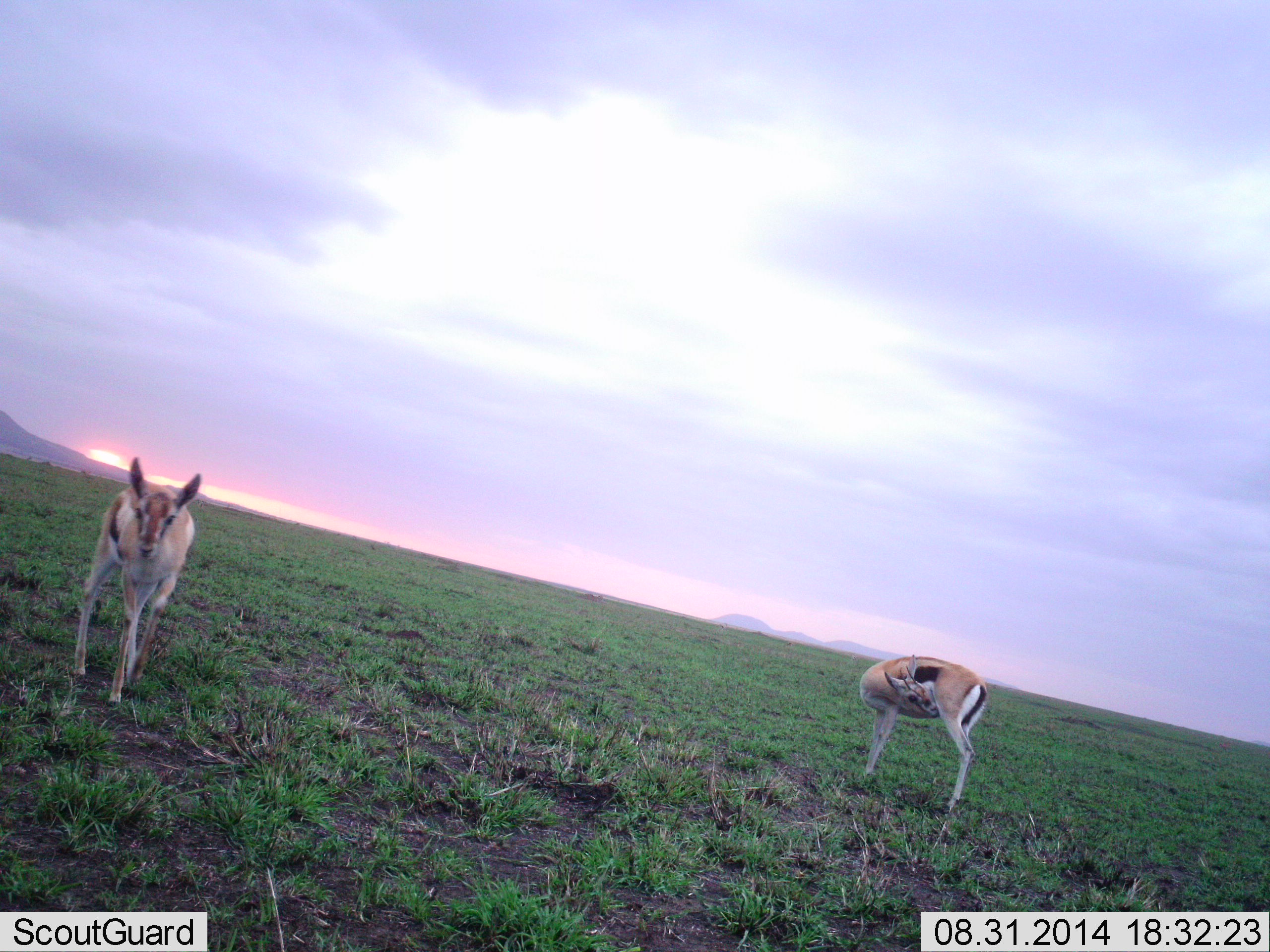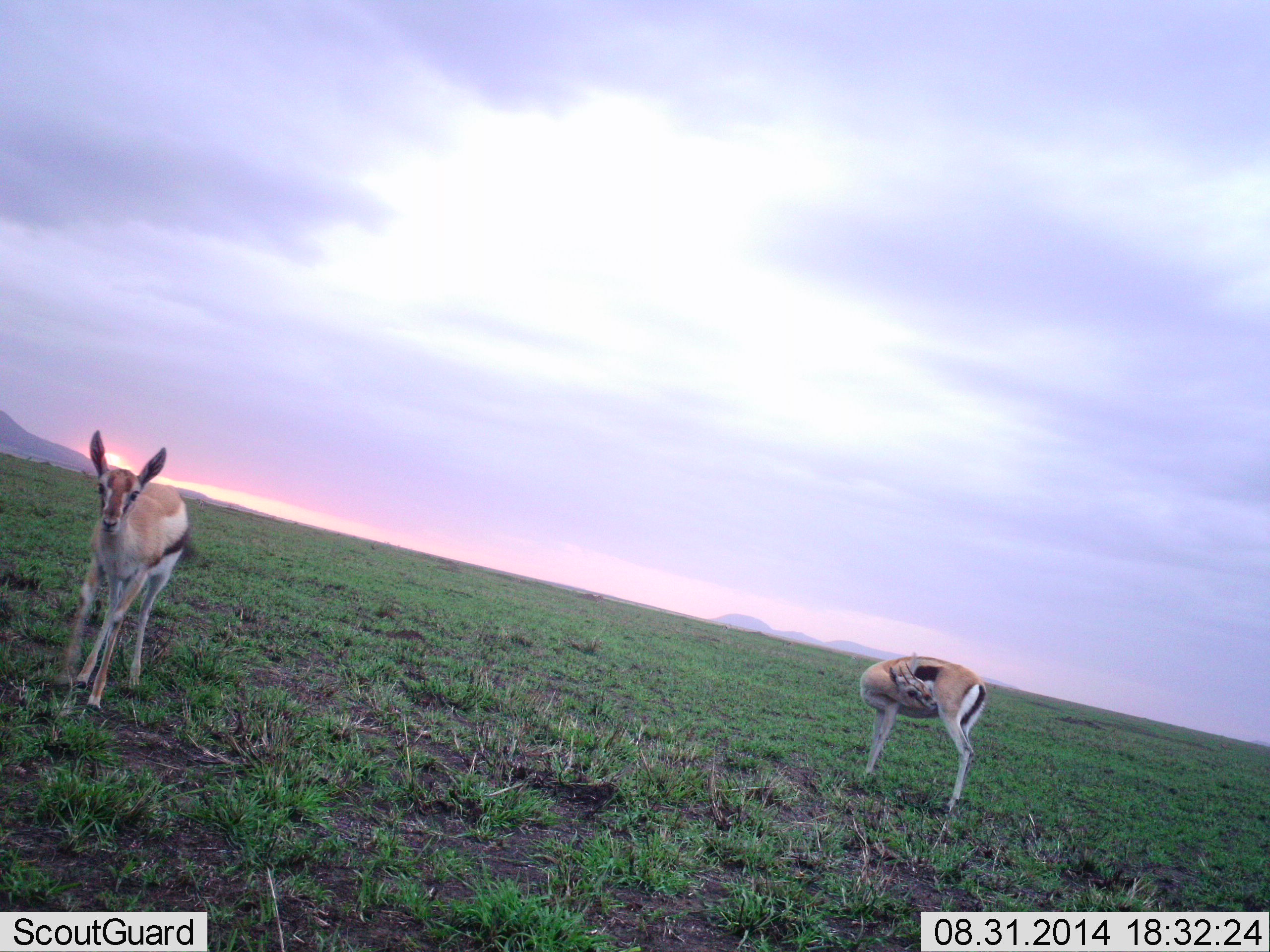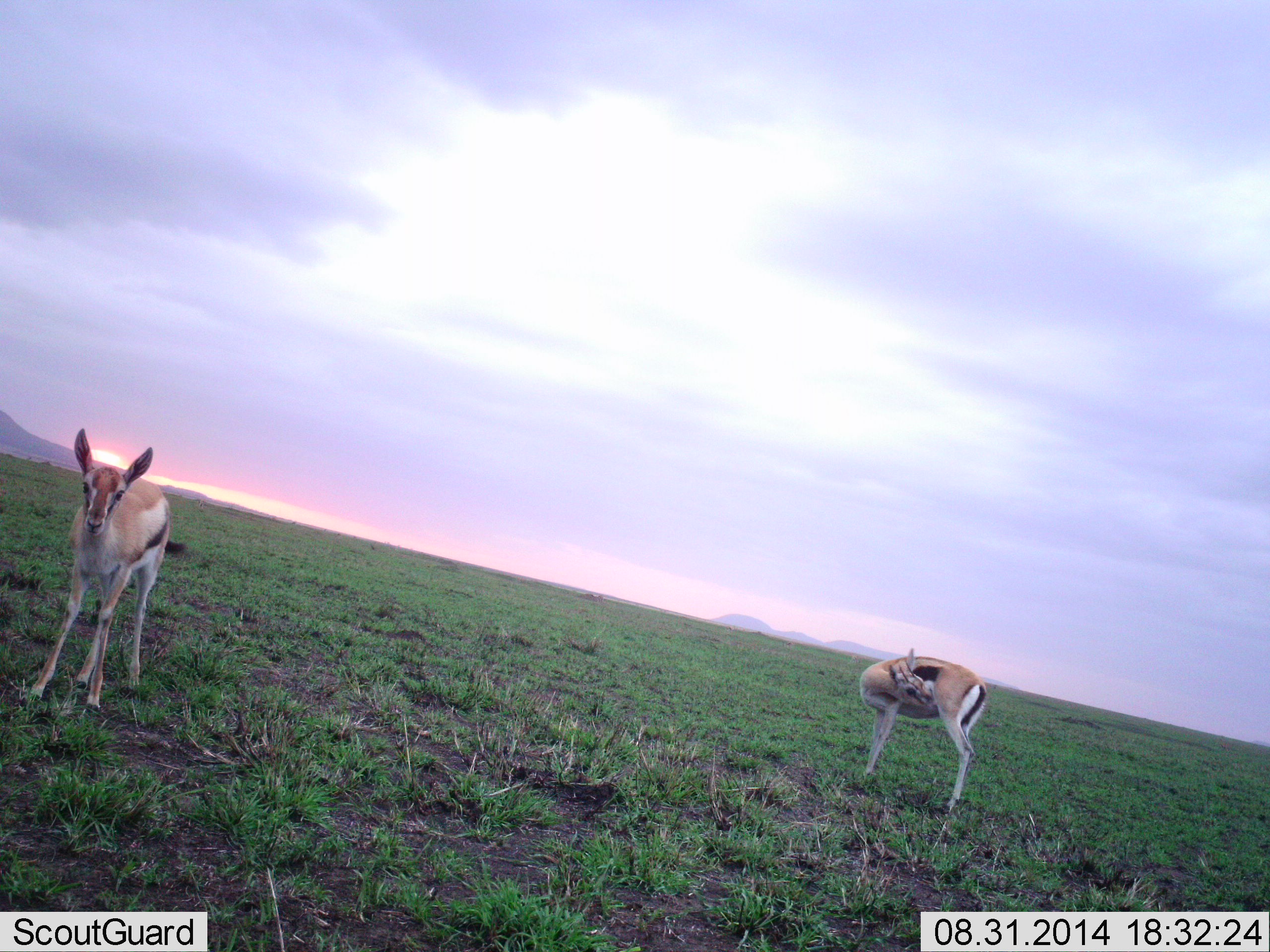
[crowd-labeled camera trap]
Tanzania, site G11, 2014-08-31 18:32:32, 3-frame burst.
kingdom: Animalia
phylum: Chordata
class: Mammalia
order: Artiodactyla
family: Bovidae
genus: Eudorcas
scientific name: Eudorcas thomsonii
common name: thomson's gazelle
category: gazellethomsons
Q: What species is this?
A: Gazellethomsons (thomson's gazelle) (Eudorcas thomsonii).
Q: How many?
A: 2.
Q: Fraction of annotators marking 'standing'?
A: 100%.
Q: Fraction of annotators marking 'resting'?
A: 0%.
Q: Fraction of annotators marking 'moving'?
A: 40%.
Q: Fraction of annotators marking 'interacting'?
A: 0%.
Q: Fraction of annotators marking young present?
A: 10%.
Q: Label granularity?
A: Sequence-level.